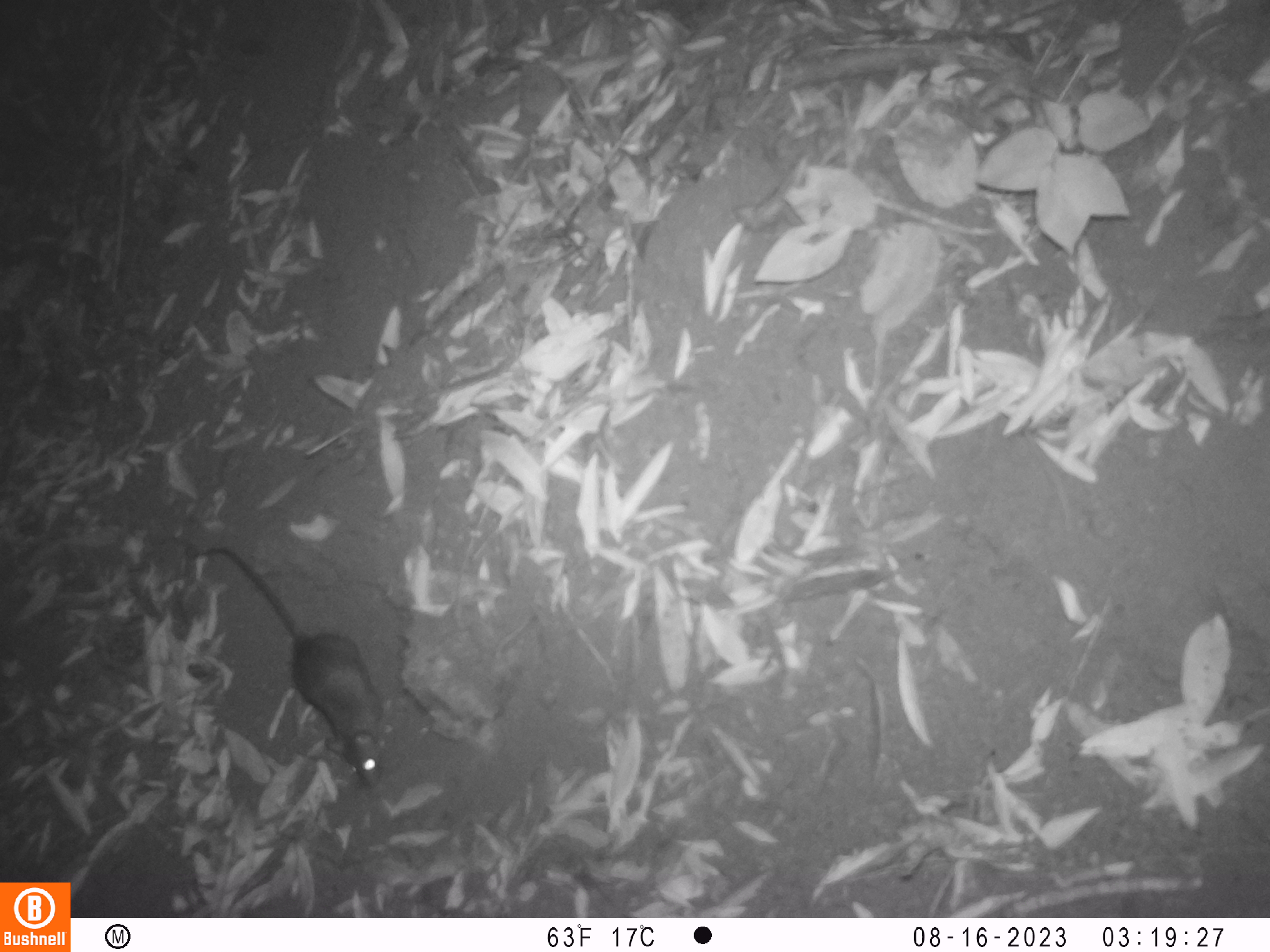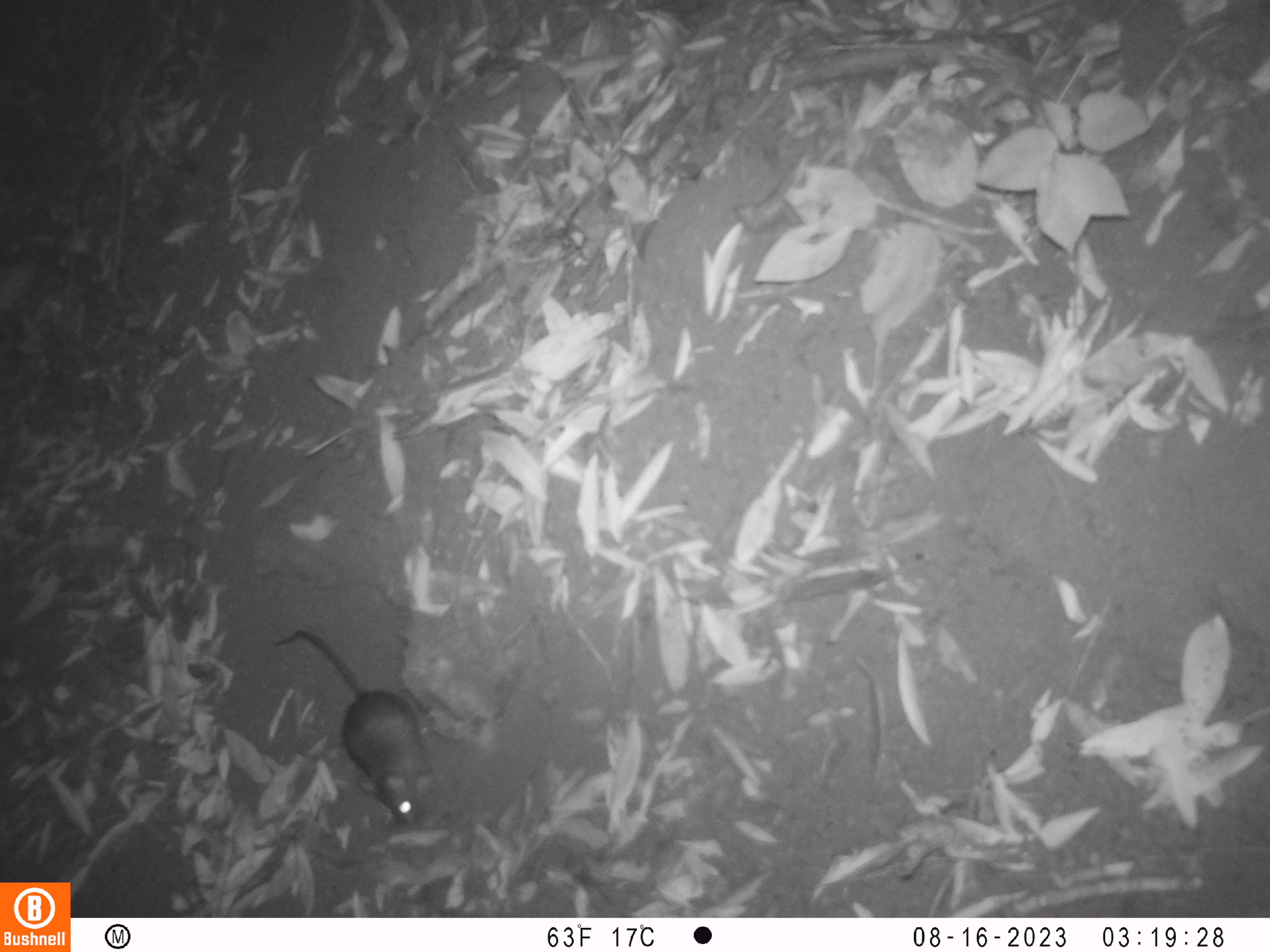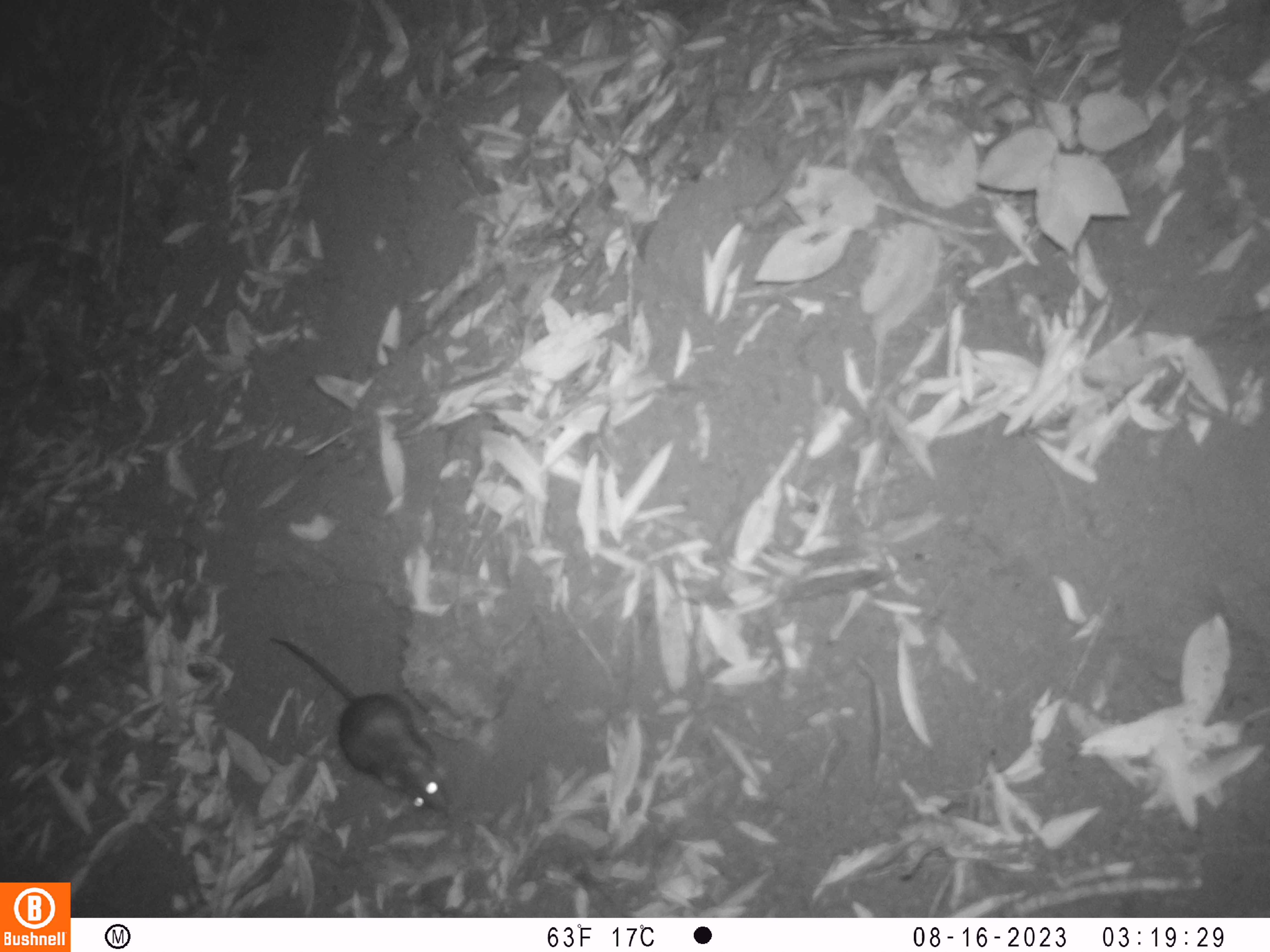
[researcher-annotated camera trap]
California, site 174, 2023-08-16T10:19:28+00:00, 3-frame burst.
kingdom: Animalia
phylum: Chordata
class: Mammalia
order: Rodentia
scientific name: Rodentia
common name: mouse or rat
Mouse or rat (Rodentia).